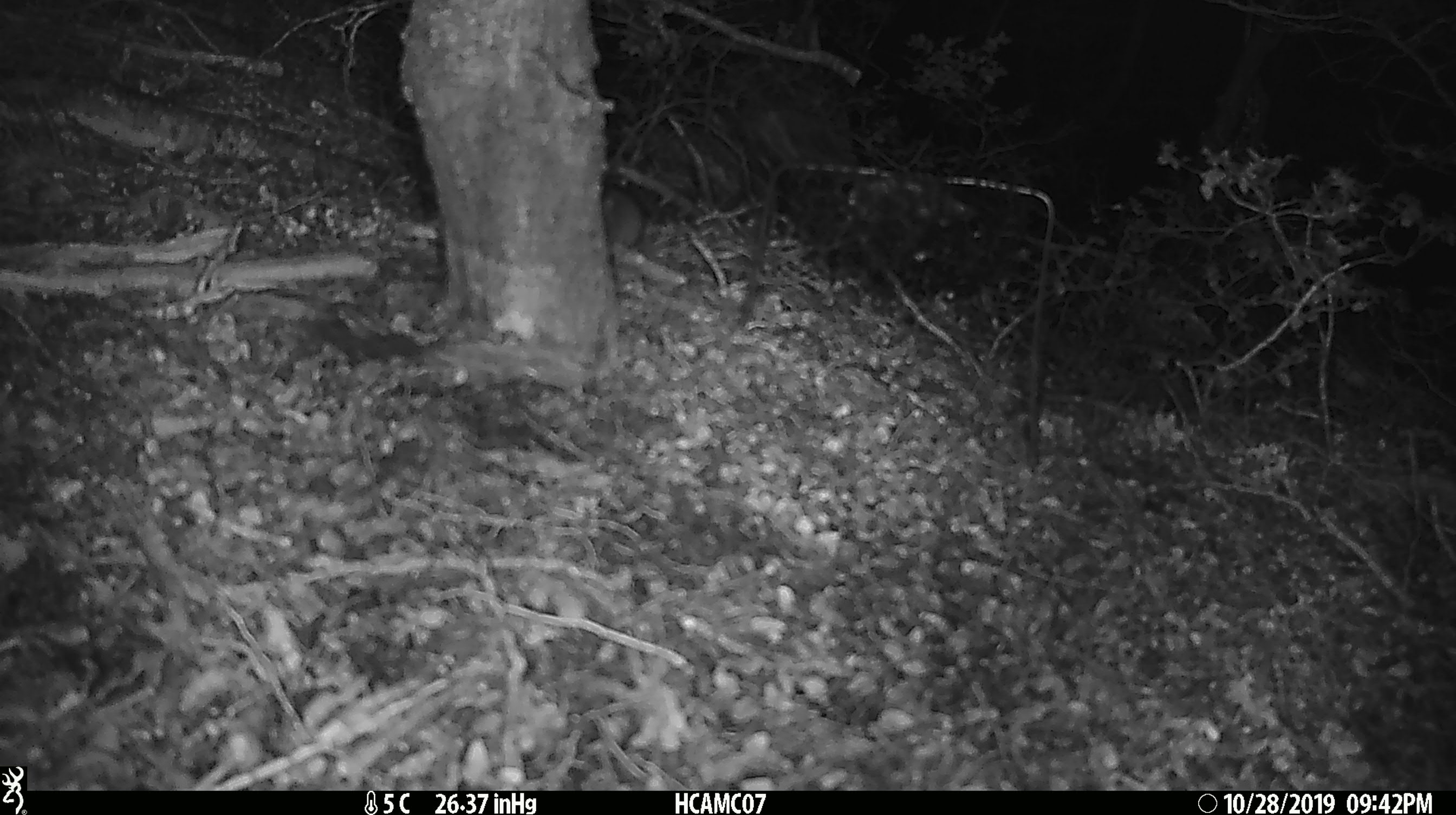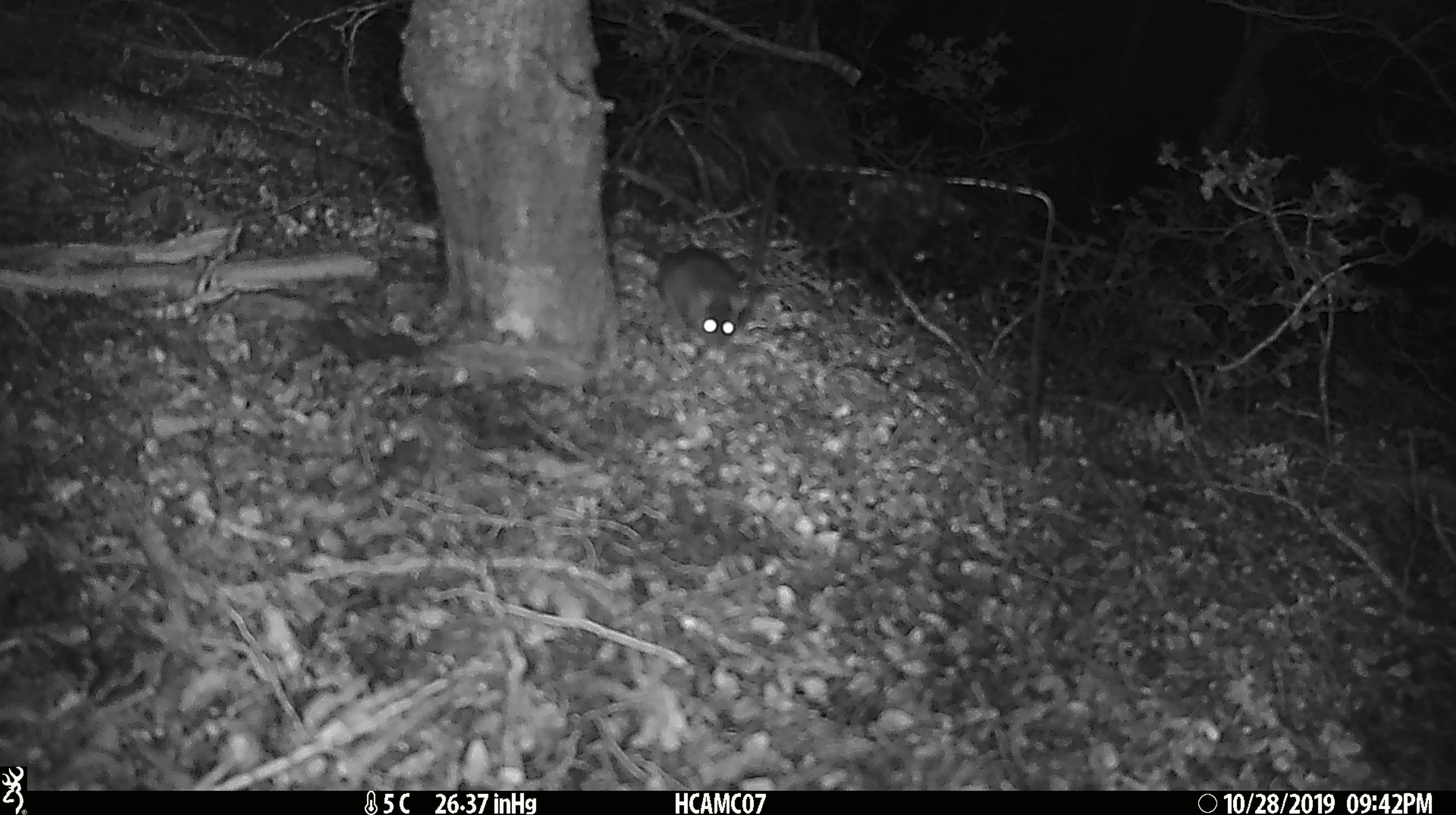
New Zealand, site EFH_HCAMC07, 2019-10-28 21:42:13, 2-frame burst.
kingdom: Animalia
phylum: Chordata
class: Mammalia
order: Rodentia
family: Muridae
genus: Mus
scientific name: Mus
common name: mouse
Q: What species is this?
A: Mouse (Mus).